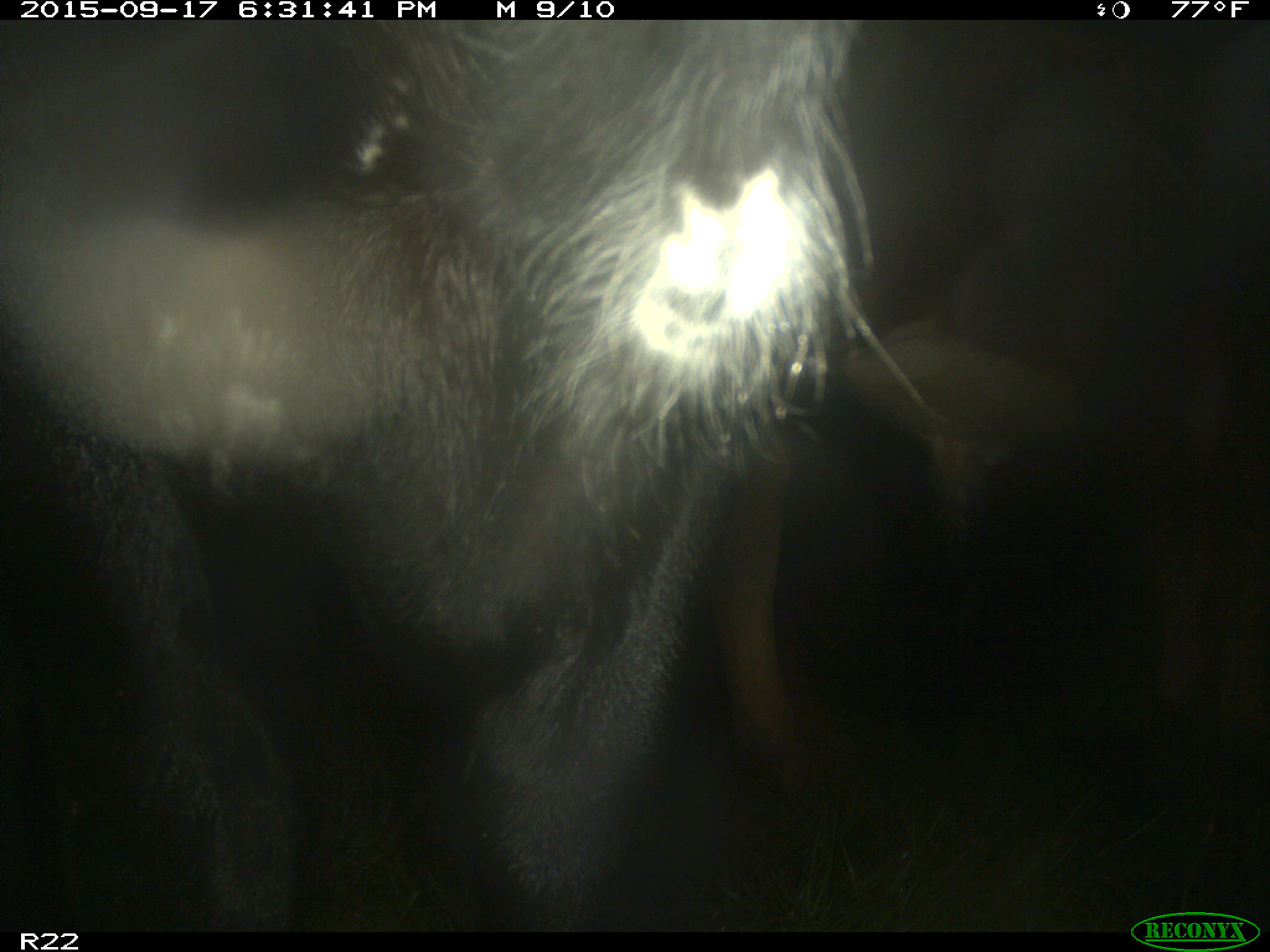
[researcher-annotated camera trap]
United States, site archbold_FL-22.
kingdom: Animalia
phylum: Chordata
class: Mammalia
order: Artiodactyla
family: Bovidae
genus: Bos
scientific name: Bos taurus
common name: domestic cow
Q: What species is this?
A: Bos taurus (domestic cow).